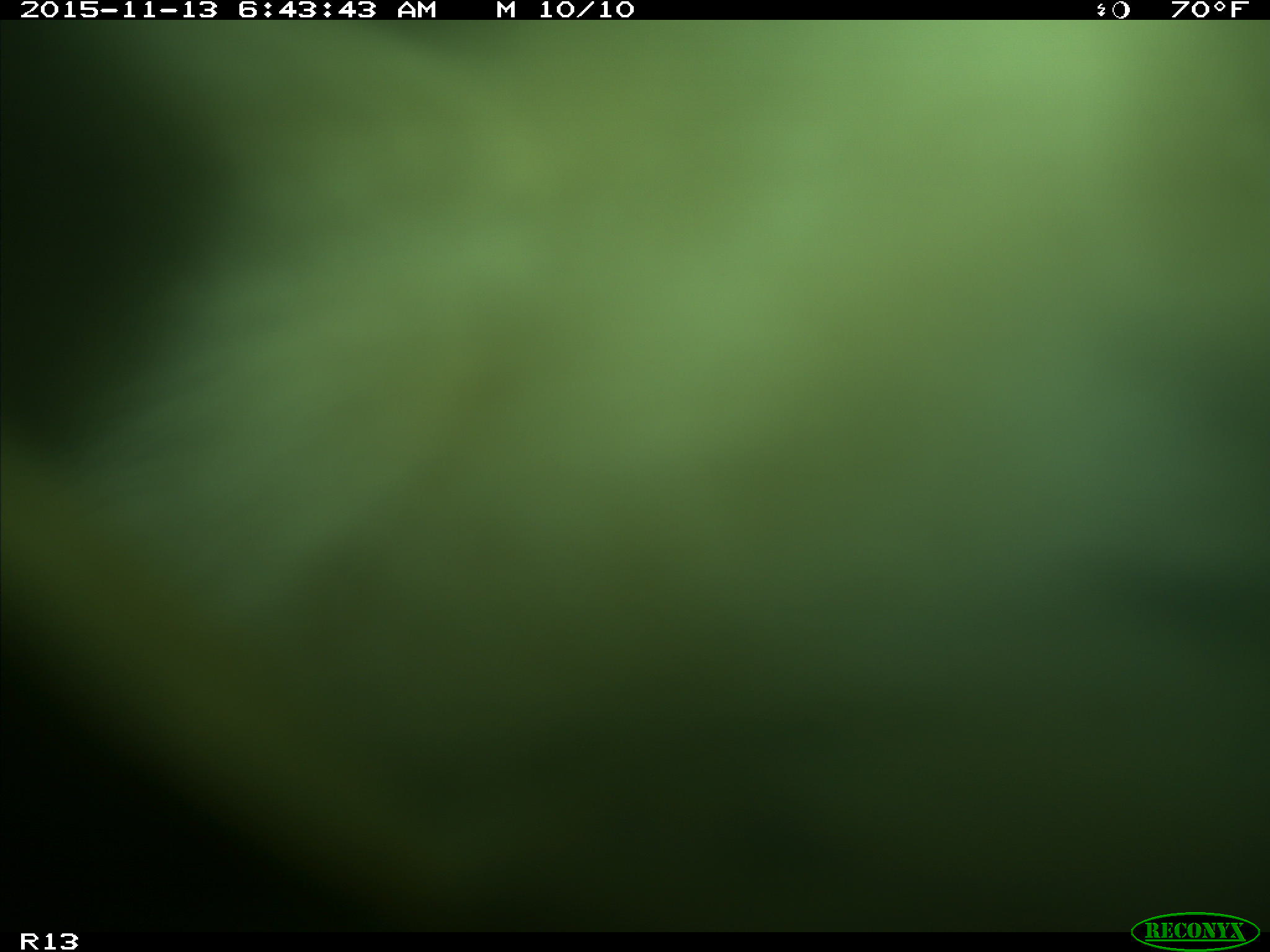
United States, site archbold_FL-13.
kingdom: Animalia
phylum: Chordata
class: Mammalia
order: Artiodactyla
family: Bovidae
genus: Bos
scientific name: Bos taurus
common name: domestic cow